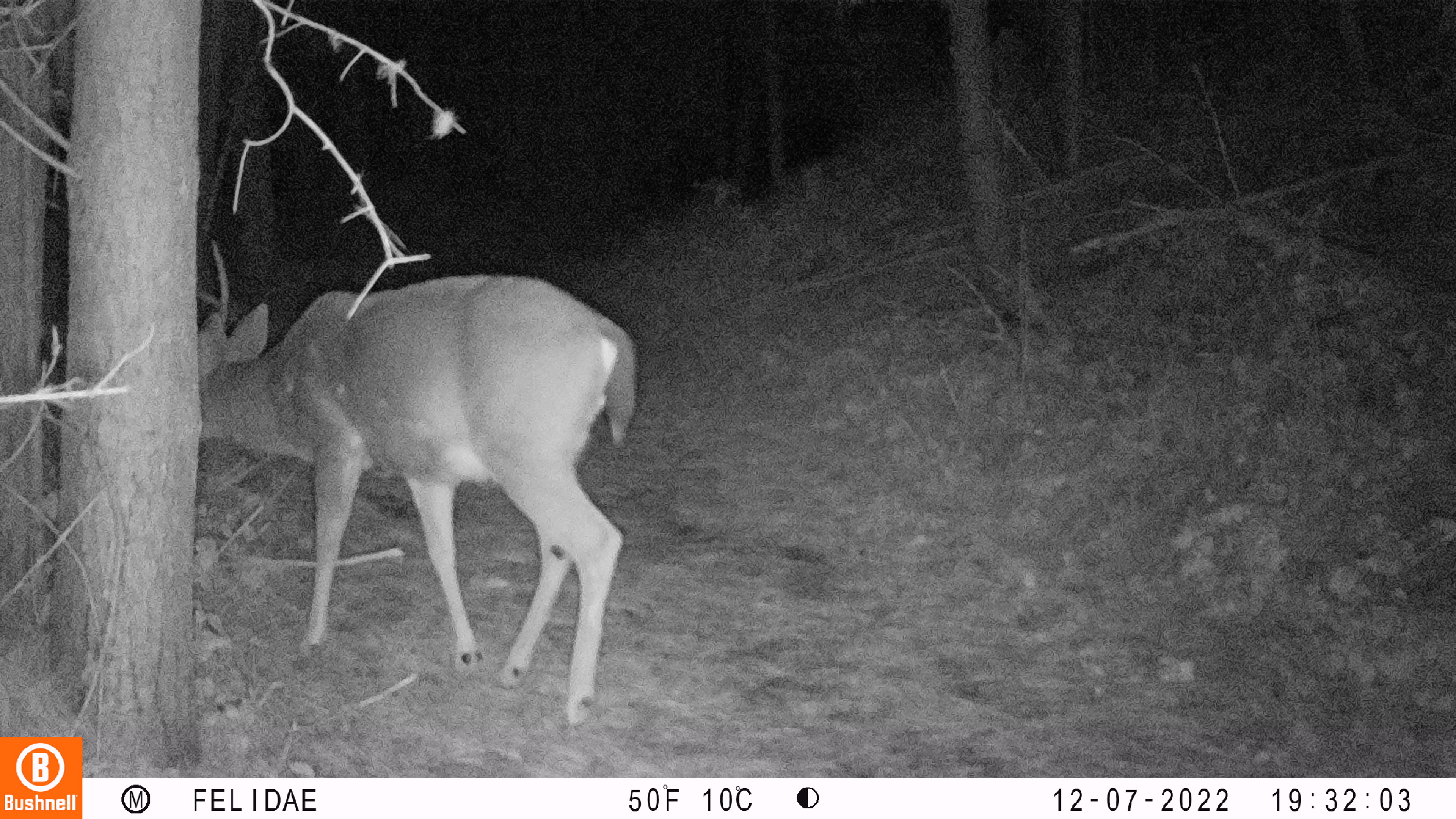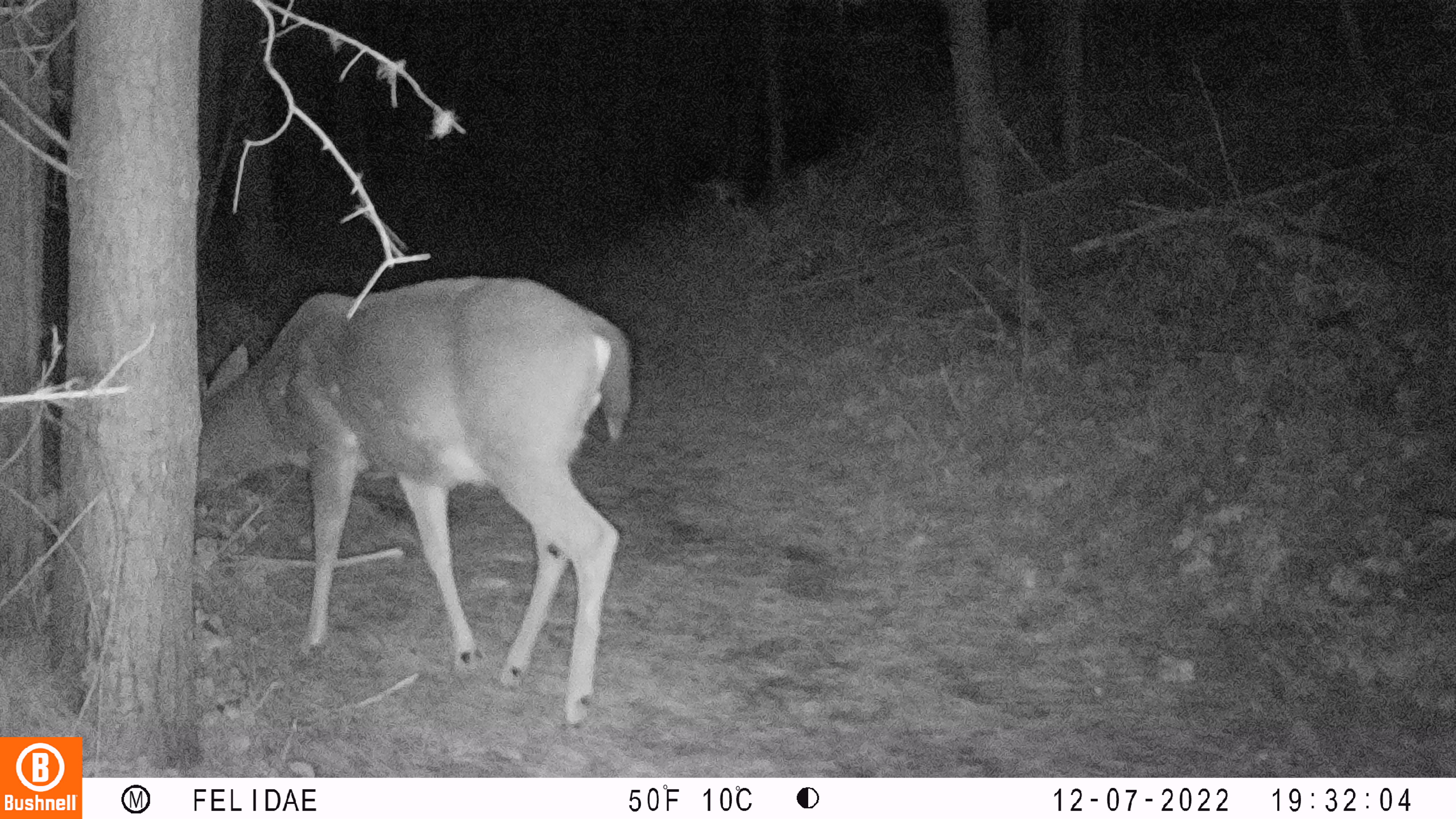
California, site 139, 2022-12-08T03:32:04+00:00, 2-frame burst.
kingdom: Animalia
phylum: Chordata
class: Mammalia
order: Artiodactyla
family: Cervidae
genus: Odocoileus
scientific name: Odocoileus hemionus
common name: mule deer